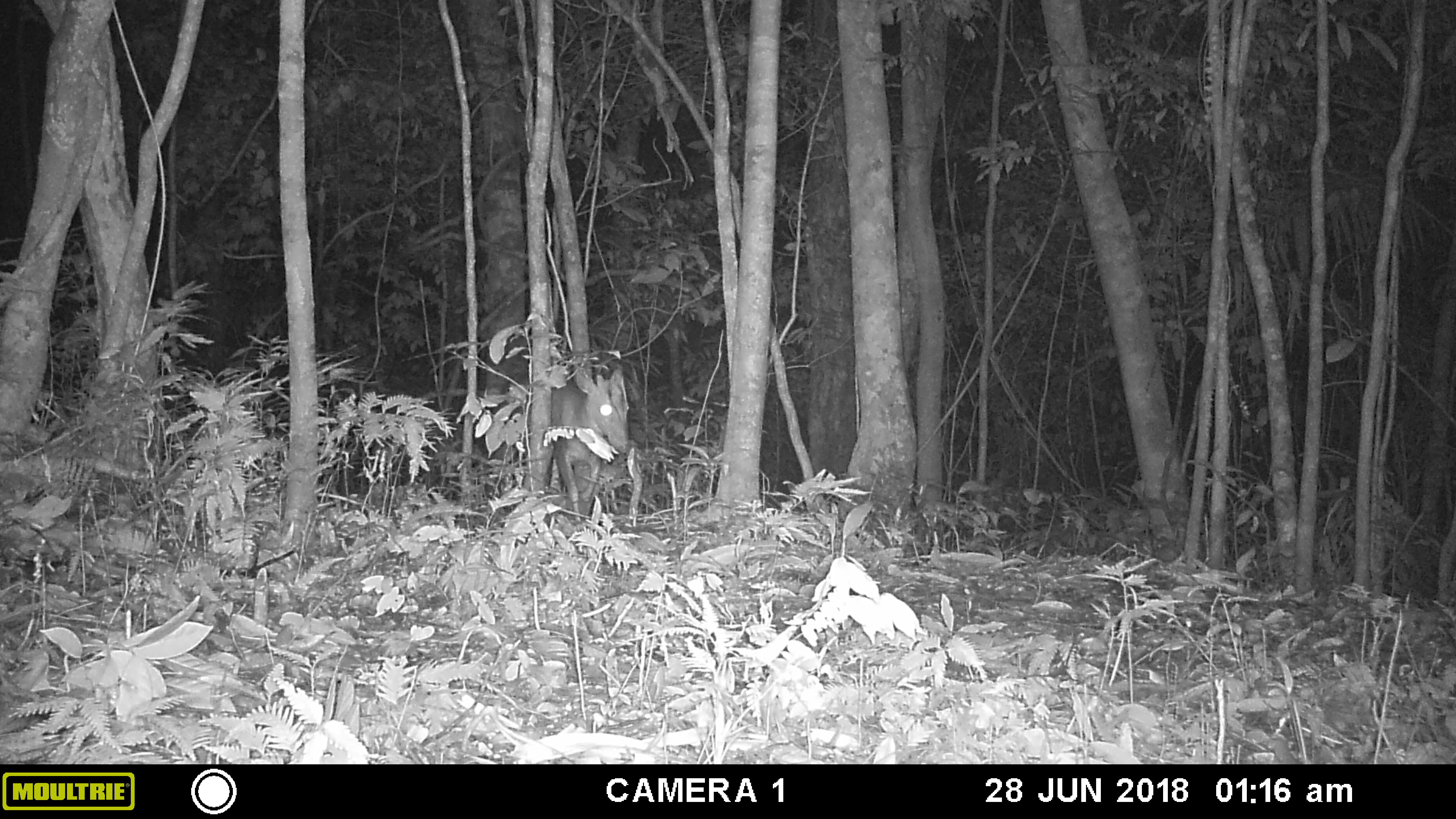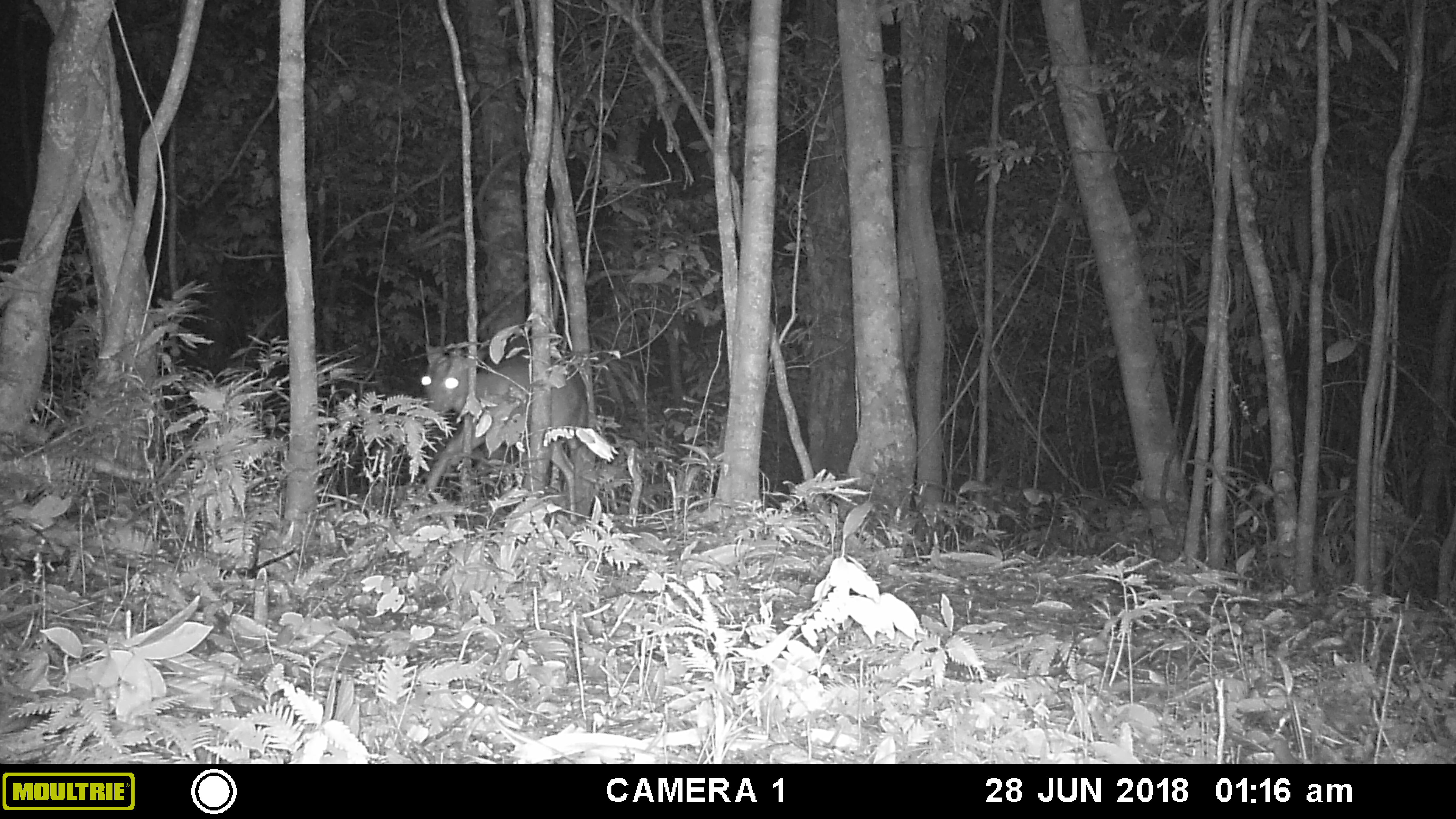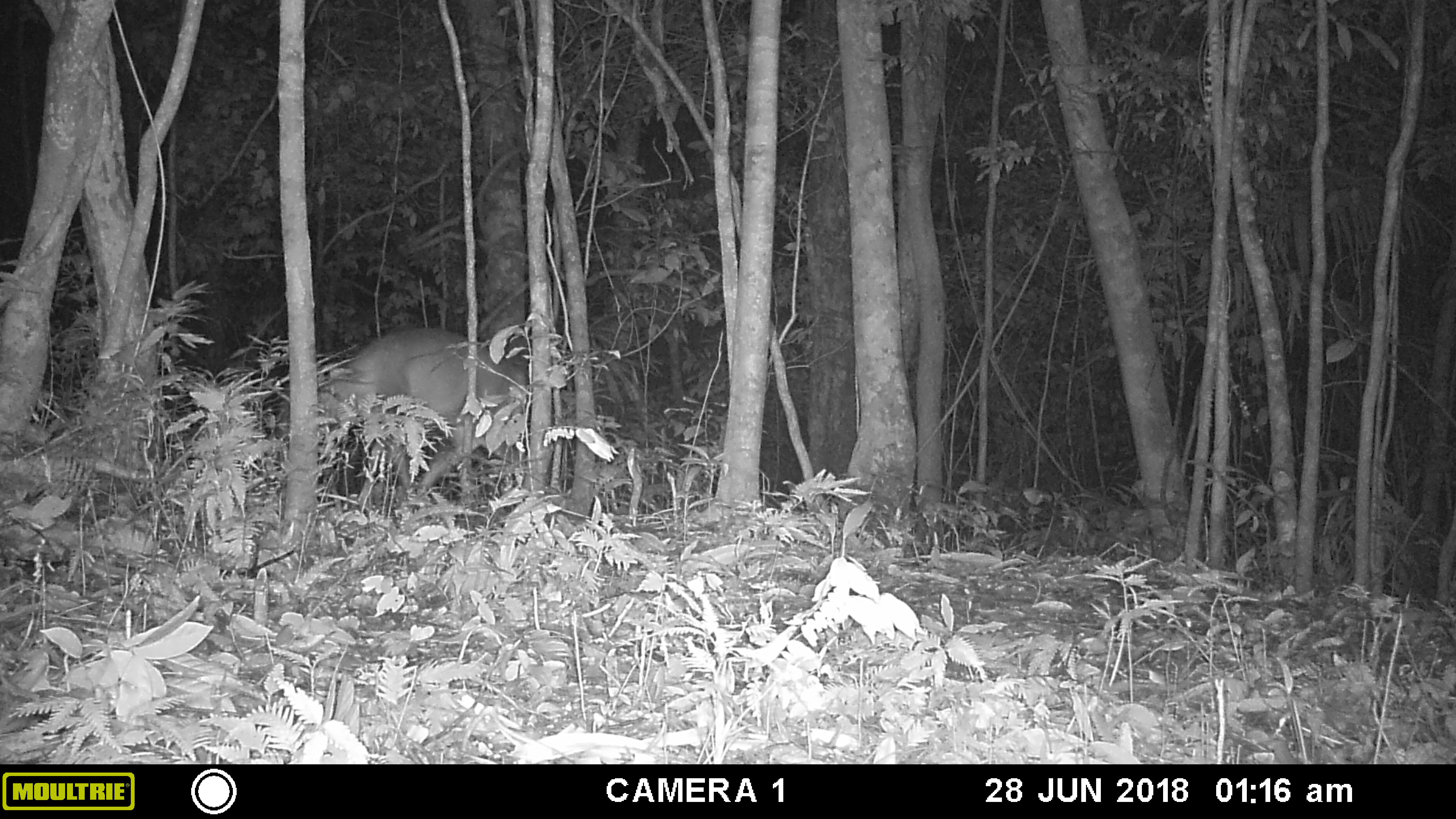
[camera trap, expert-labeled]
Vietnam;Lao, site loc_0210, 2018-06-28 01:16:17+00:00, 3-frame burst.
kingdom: Animalia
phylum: Chordata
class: Mammalia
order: Artiodactyla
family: Cervidae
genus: Muntiacus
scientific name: Muntiacus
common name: muntjacs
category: unidentified muntjac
Unidentified muntjac (muntjacs) (Muntiacus). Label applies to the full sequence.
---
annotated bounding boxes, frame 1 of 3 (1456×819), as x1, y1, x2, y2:
unidentified muntjac: 478, 364, 630, 522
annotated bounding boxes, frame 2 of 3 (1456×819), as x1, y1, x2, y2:
unidentified muntjac: 420, 342, 586, 521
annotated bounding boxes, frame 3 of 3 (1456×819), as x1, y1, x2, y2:
unidentified muntjac: 272, 325, 530, 507